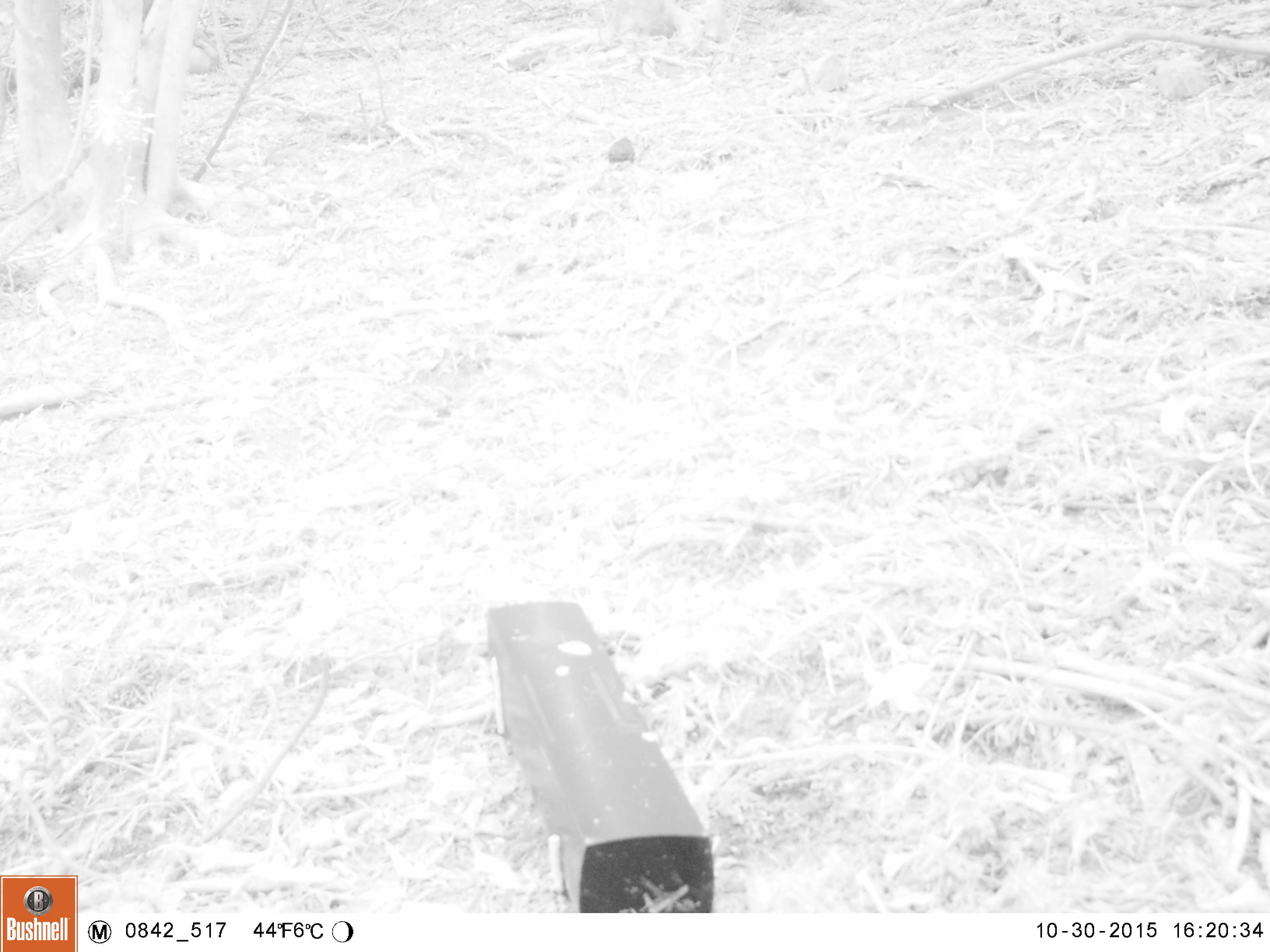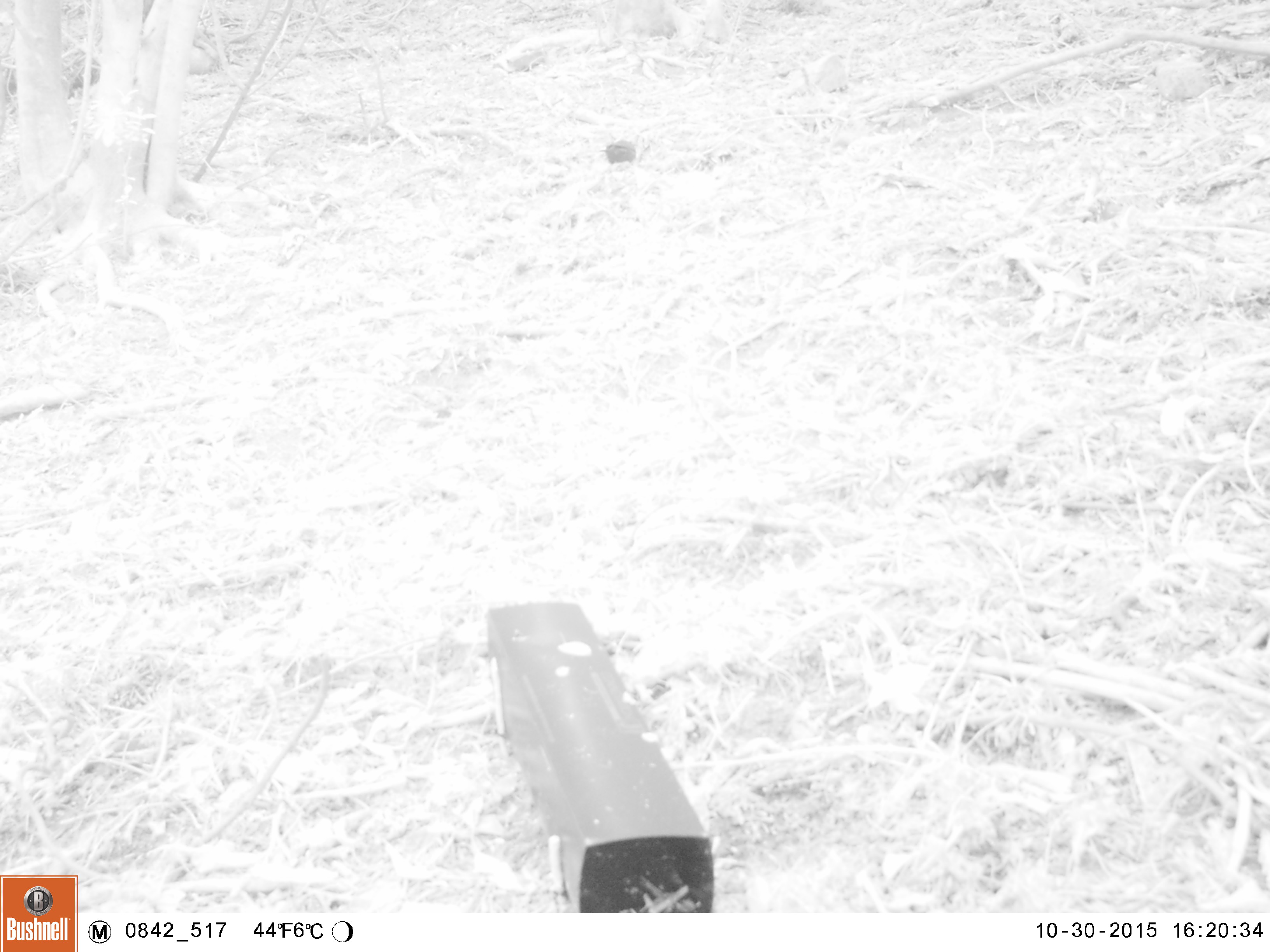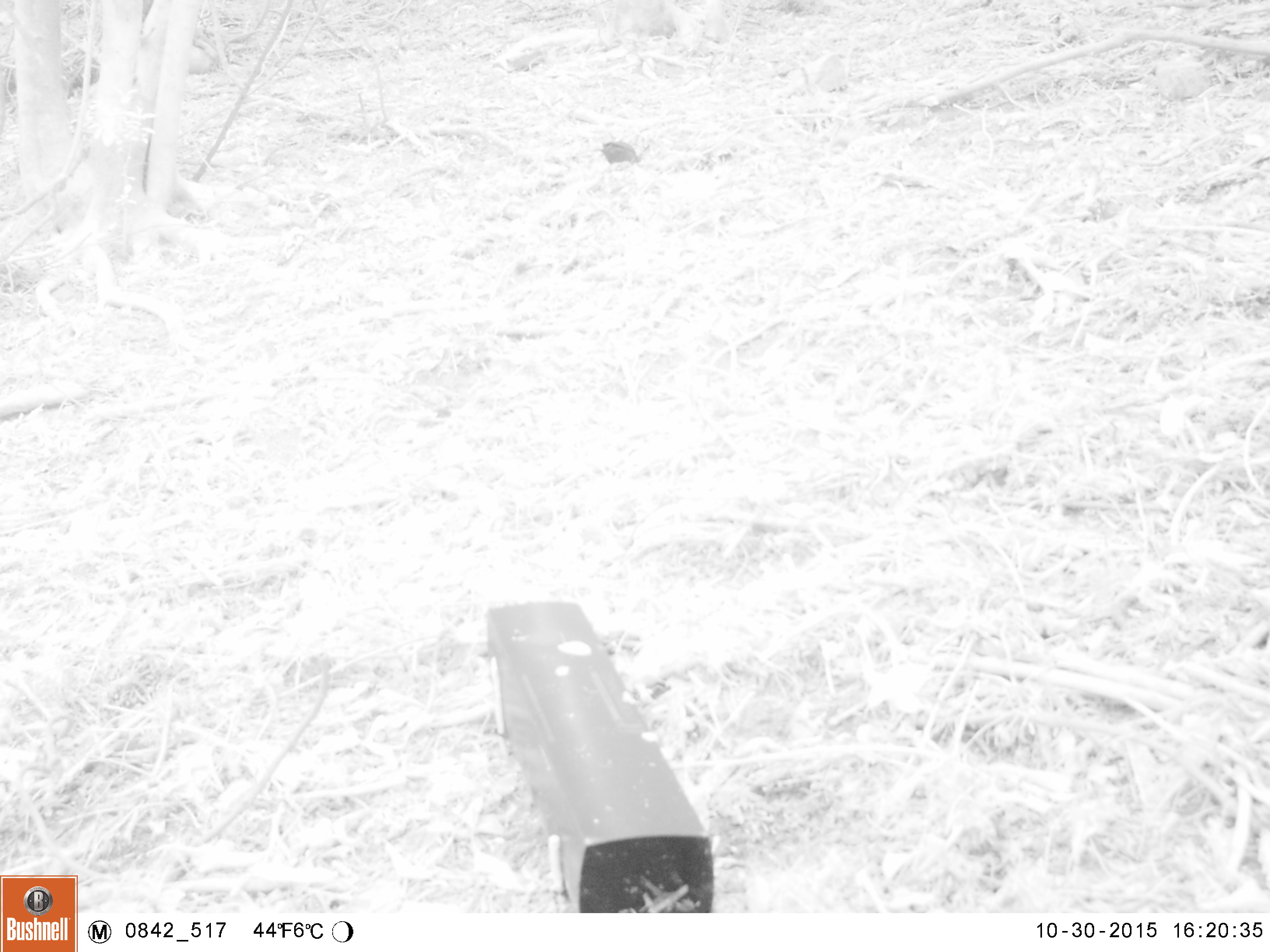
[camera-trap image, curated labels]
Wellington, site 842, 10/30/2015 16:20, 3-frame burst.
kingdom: Animalia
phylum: Chordata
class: Aves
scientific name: Aves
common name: bird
Bird (Aves).